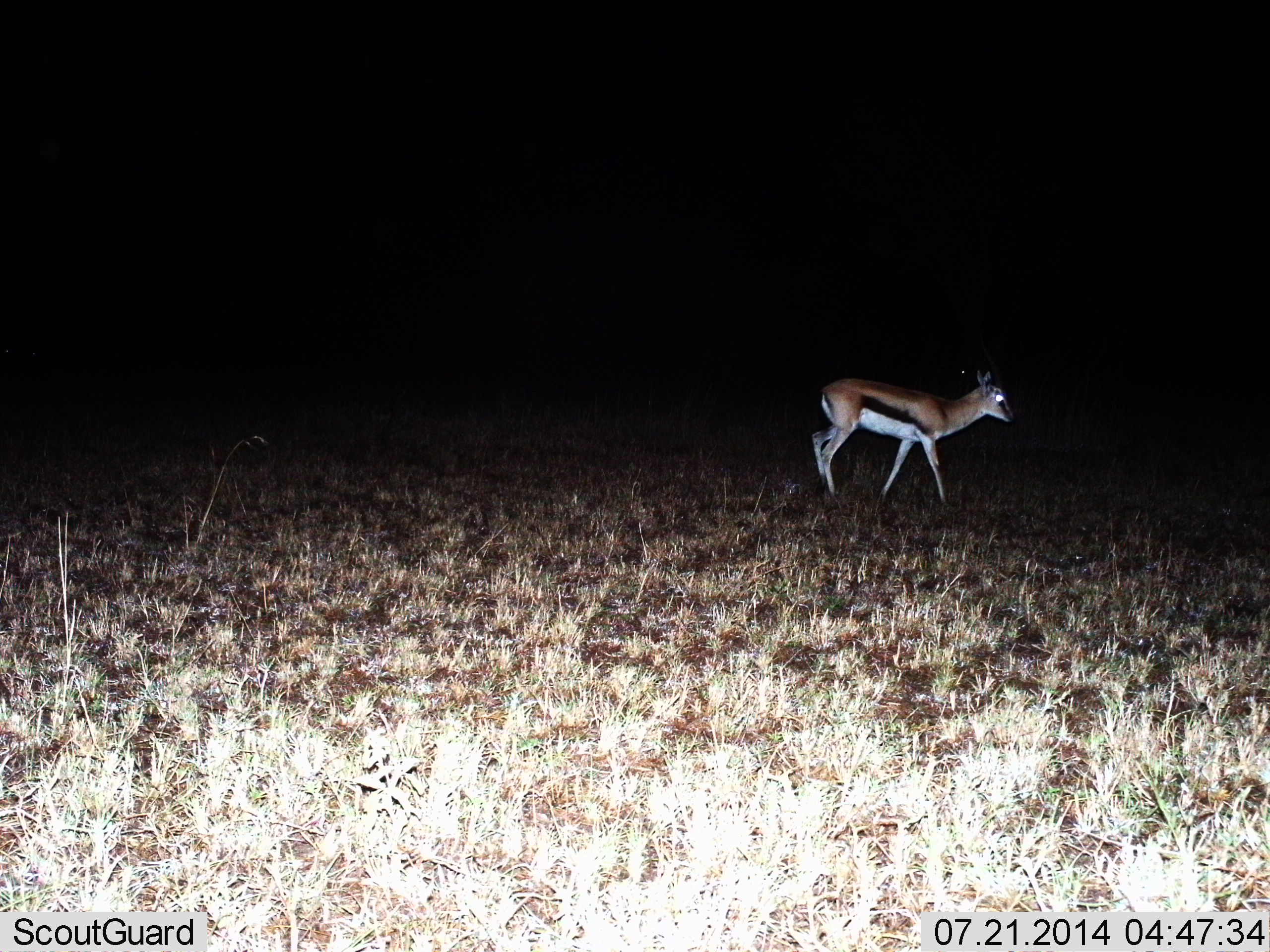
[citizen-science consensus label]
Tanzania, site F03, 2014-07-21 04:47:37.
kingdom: Animalia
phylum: Chordata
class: Mammalia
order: Artiodactyla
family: Bovidae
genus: Eudorcas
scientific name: Eudorcas thomsonii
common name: thomson's gazelle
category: gazellethomsons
Gazellethomsons (thomson's gazelle) (Eudorcas thomsonii), count 1. Behavior (volunteer vote fractions): standing 20%, resting 0%, moving 80%, interacting 0%. Young present (vote fraction): 0%. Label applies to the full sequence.